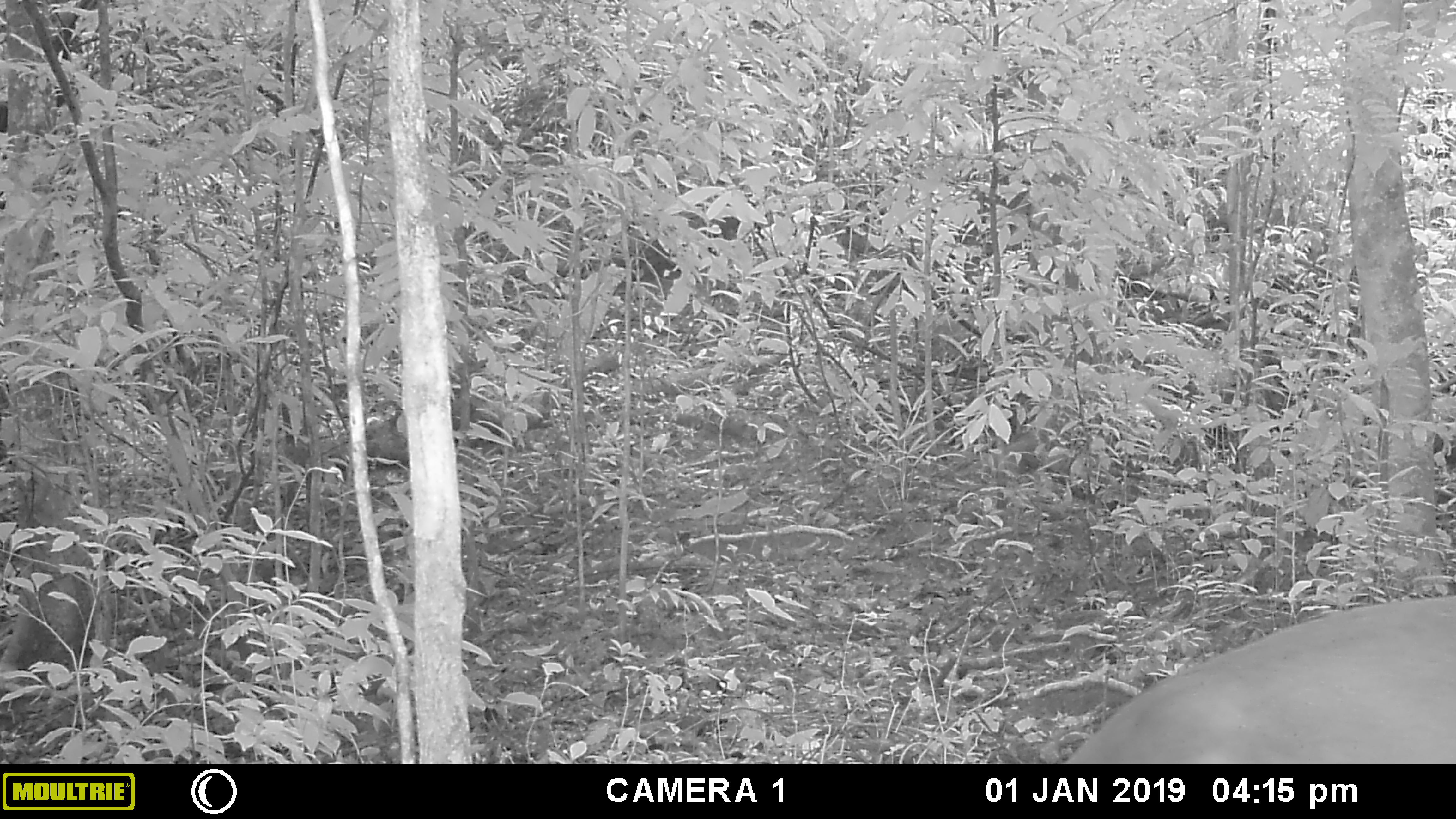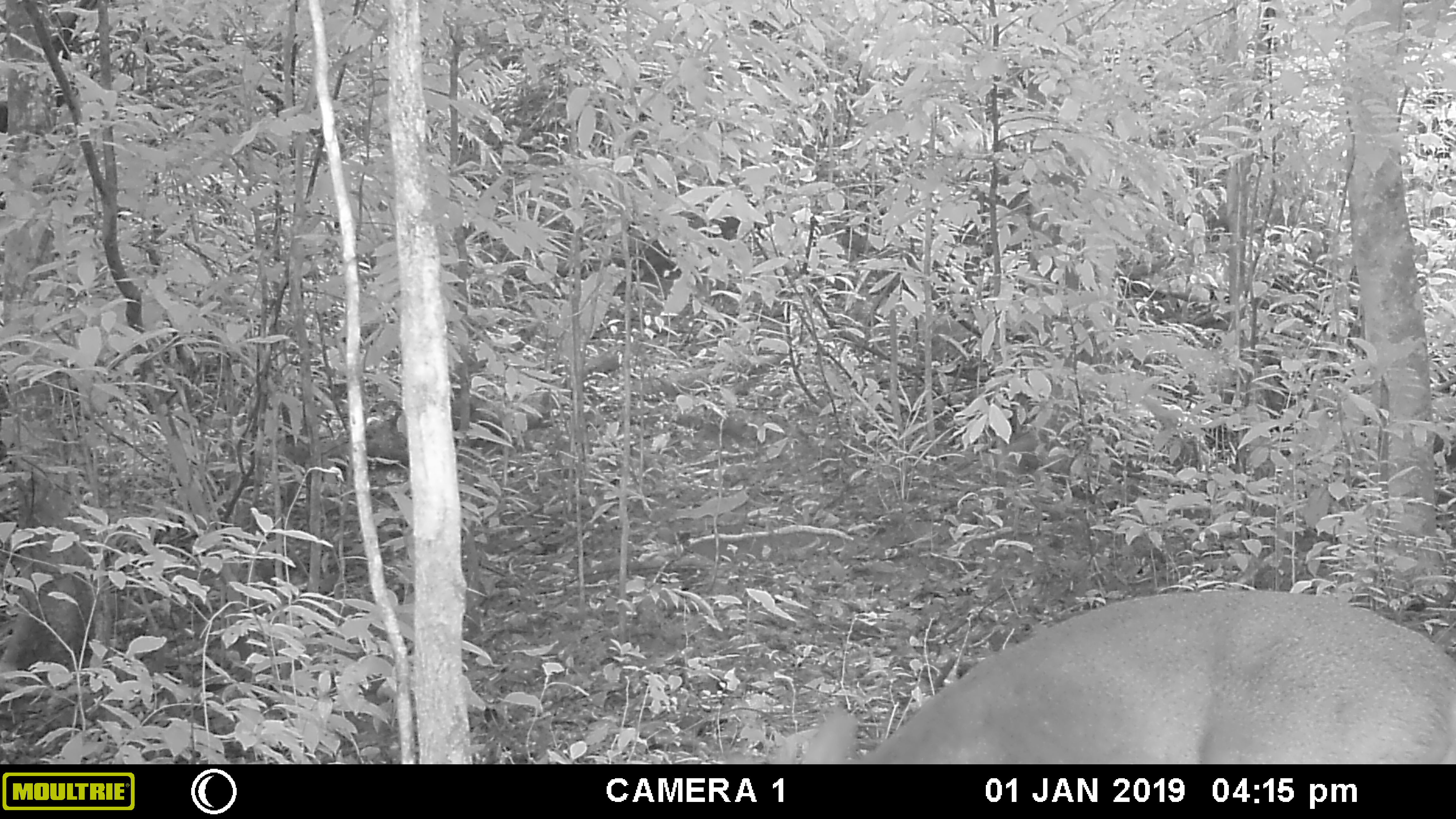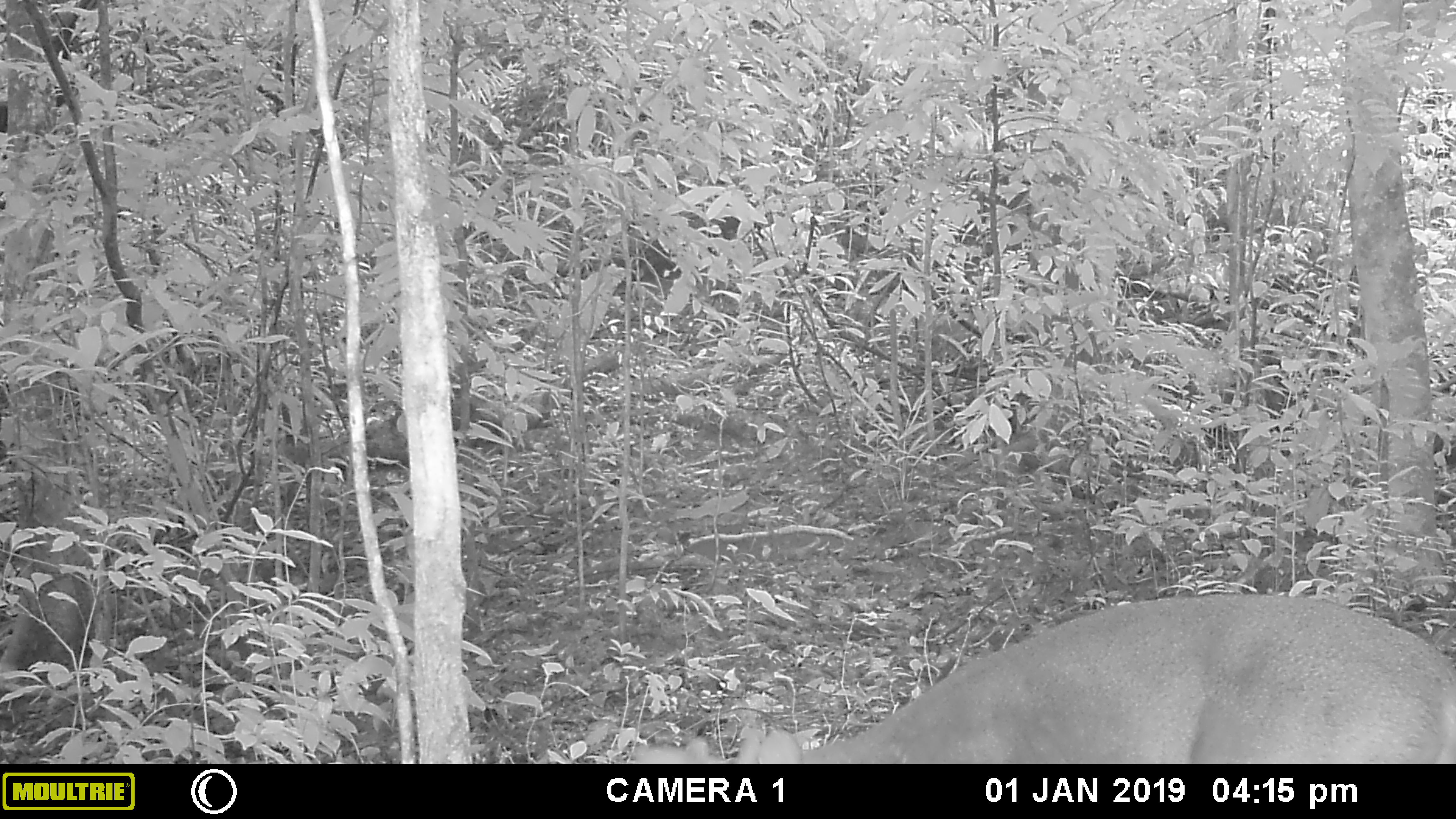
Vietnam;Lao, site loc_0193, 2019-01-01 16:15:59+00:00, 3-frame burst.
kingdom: Animalia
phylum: Chordata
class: Mammalia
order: Artiodactyla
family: Cervidae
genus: Muntiacus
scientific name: Muntiacus vuquangensis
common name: large-antlered muntjac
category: large antlered muntjac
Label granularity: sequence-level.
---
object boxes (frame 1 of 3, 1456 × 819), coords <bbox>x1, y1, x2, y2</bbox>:
large antlered muntjac: <bbox>1063, 595, 1456, 764</bbox>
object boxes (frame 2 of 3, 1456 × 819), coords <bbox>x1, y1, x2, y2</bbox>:
large antlered muntjac: <bbox>773, 588, 1456, 764</bbox>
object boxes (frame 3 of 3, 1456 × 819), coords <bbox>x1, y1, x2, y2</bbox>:
large antlered muntjac: <bbox>630, 591, 1456, 764</bbox>